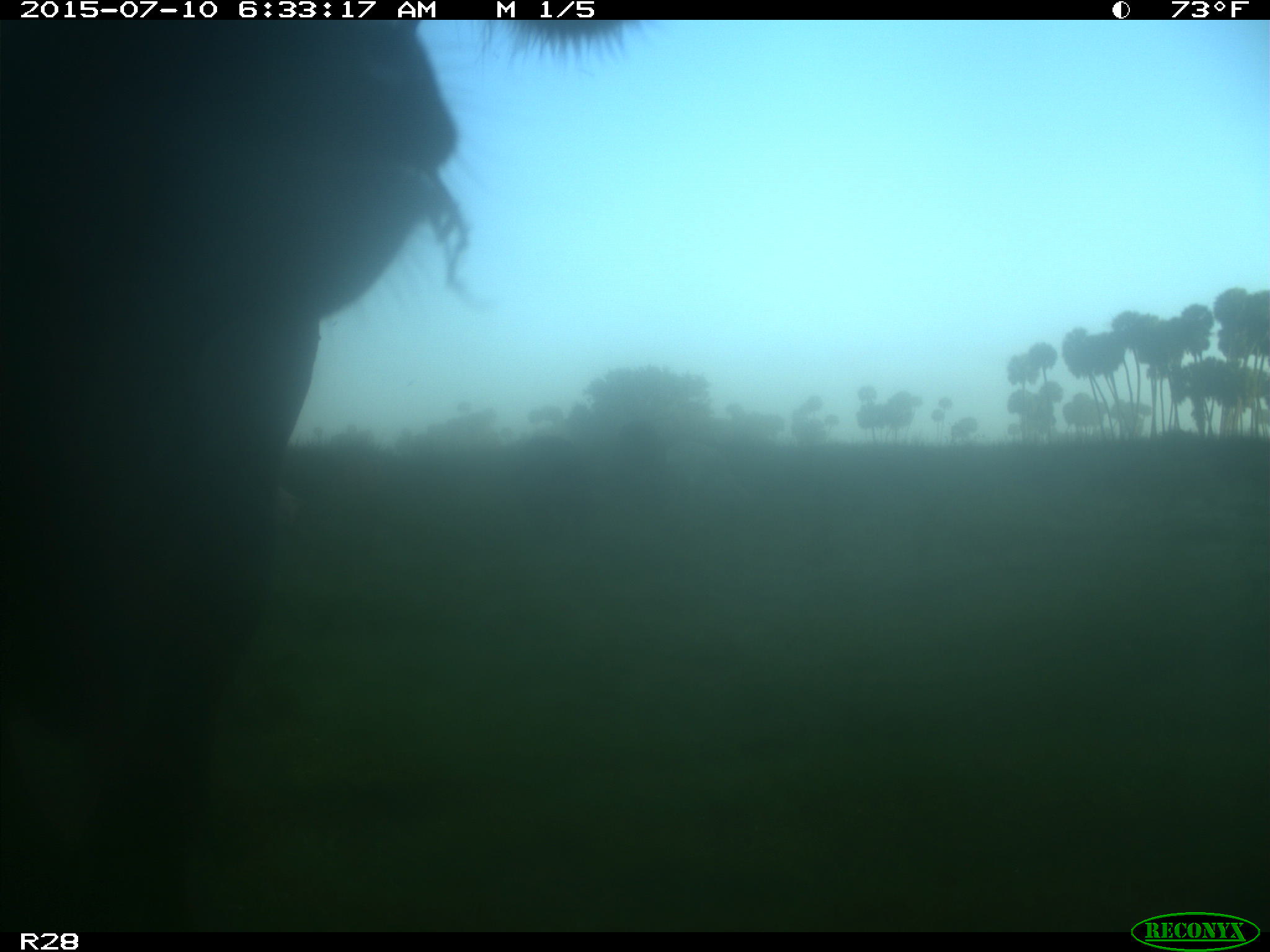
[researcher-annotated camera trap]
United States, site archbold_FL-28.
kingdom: Animalia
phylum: Chordata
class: Mammalia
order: Artiodactyla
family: Bovidae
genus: Bos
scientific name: Bos taurus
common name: domestic cow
Bos taurus (domestic cow).